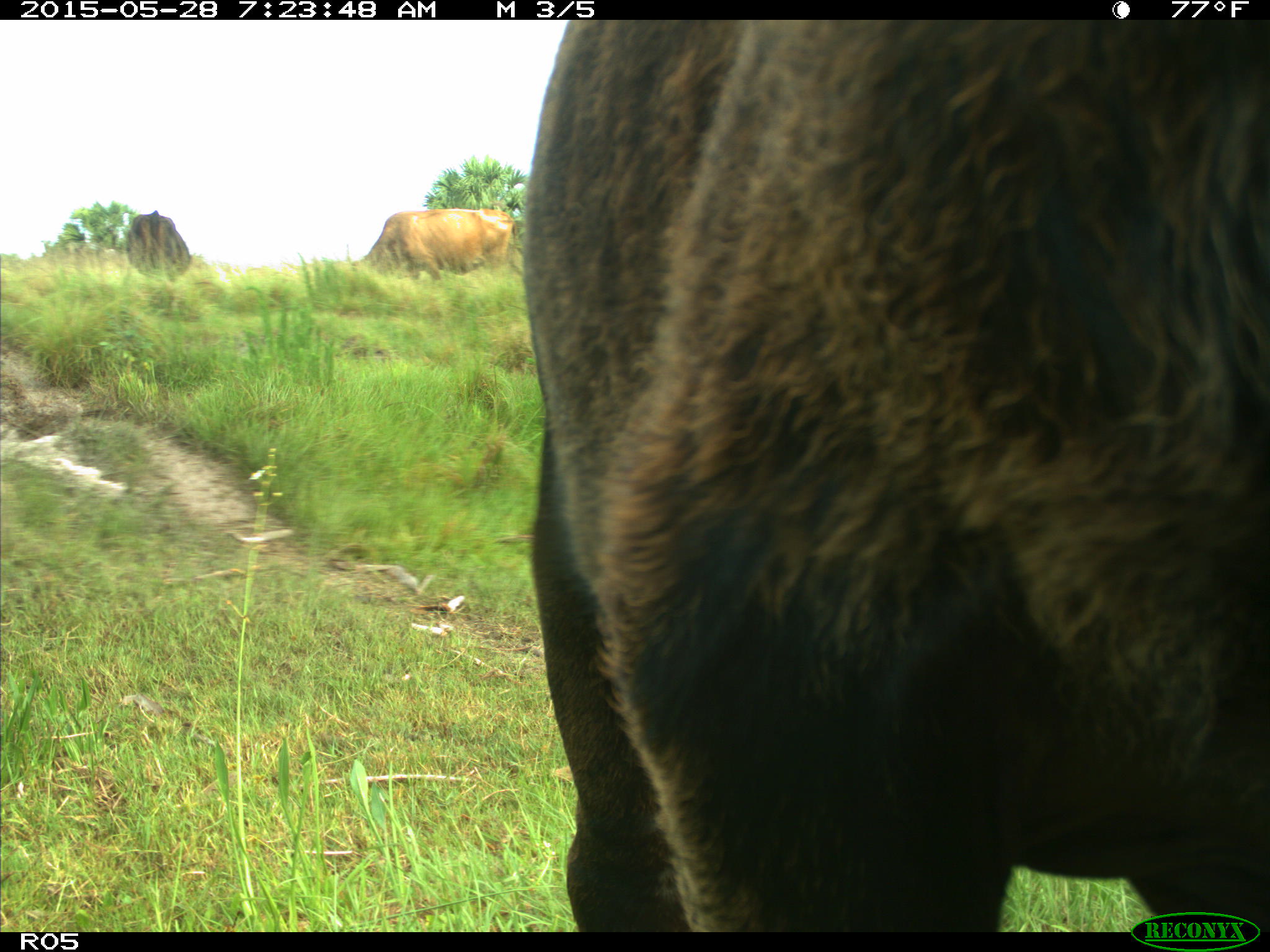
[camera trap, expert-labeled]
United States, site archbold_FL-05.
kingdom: Animalia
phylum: Chordata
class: Mammalia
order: Artiodactyla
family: Bovidae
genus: Bos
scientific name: Bos taurus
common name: domestic cow